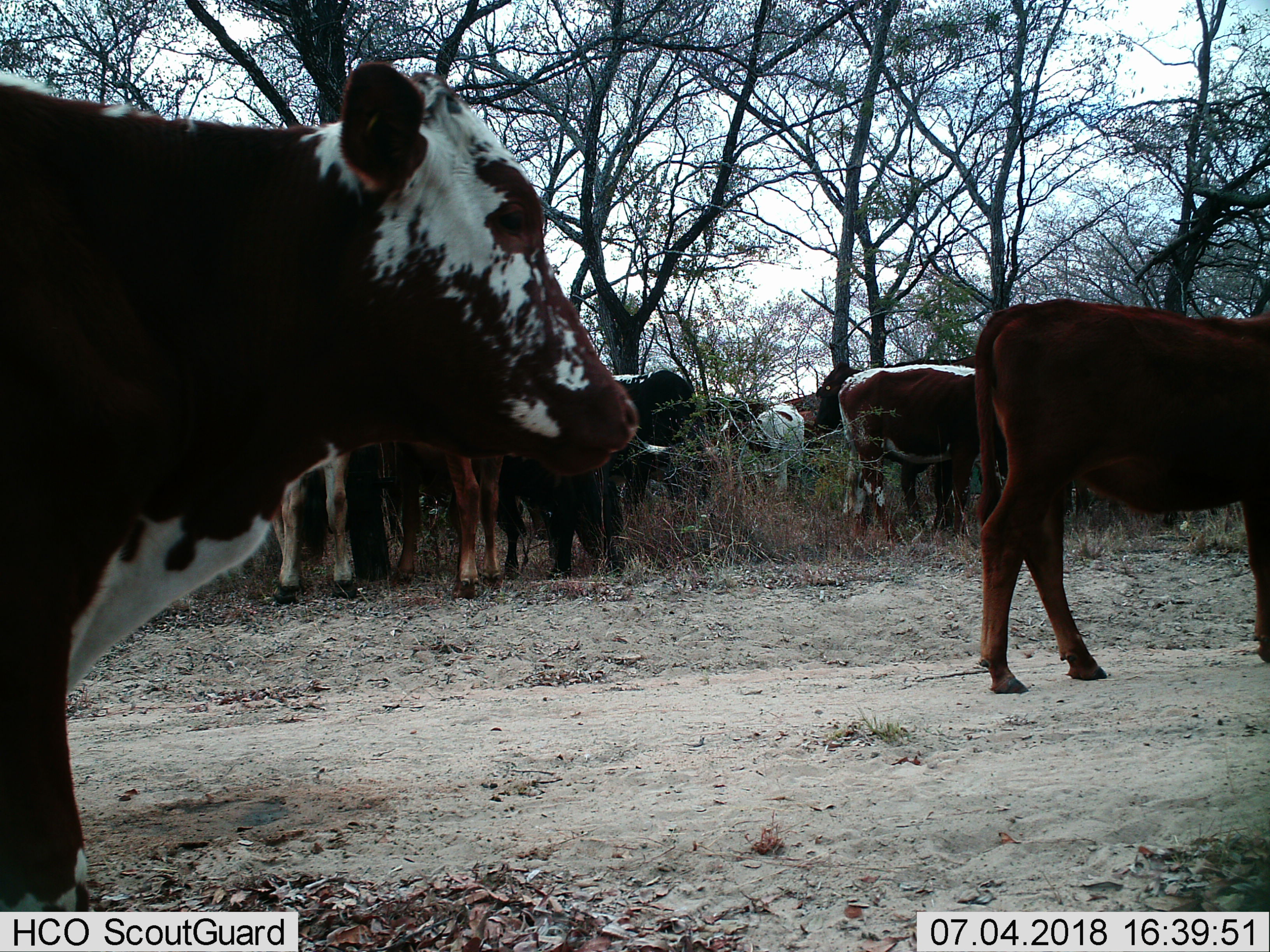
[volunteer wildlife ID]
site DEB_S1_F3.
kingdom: Animalia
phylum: Chordata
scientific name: Vertebrata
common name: domestic animal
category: domesticanimal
Domesticanimal (domestic animal) (Vertebrata), count 10. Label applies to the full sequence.